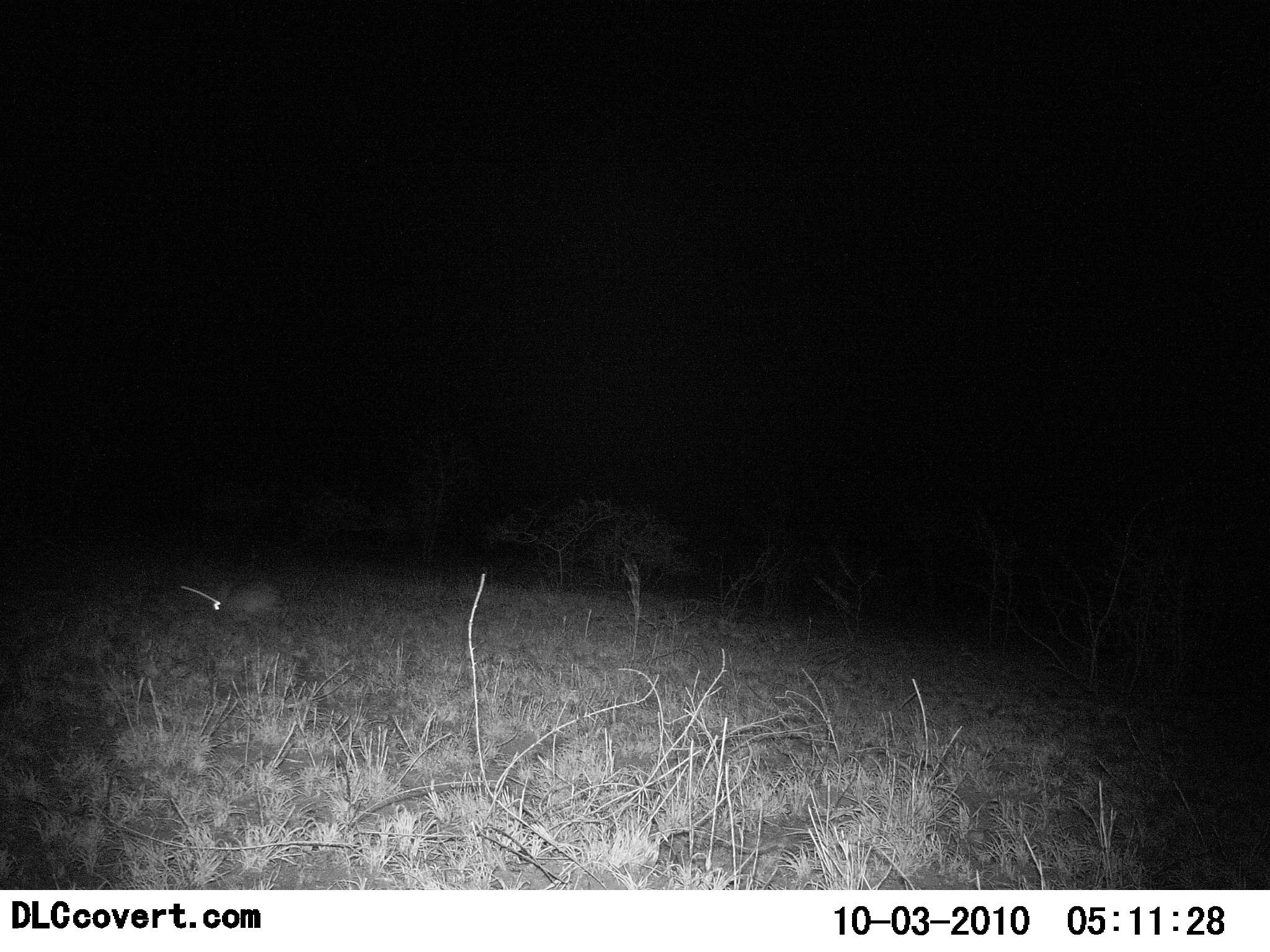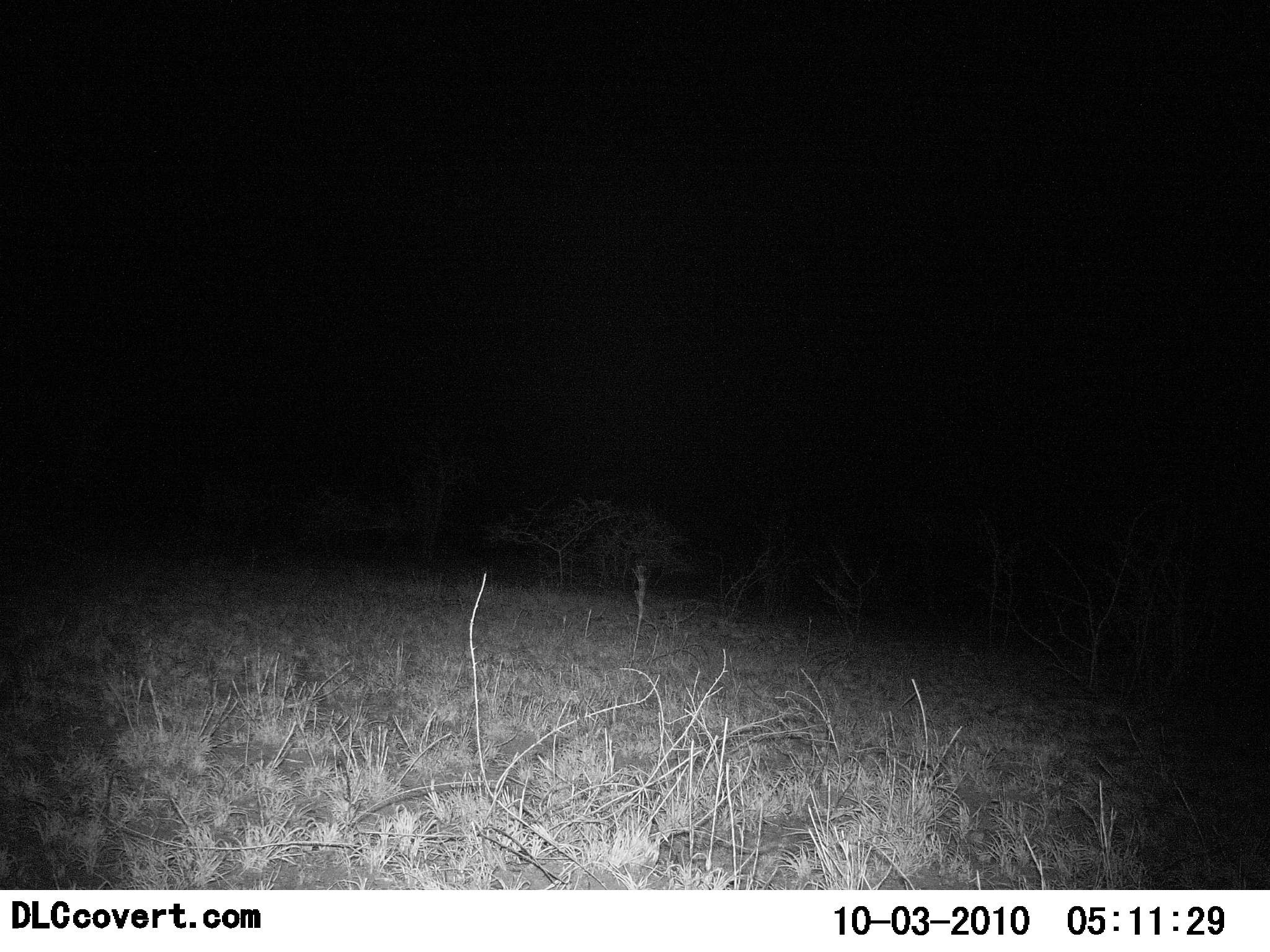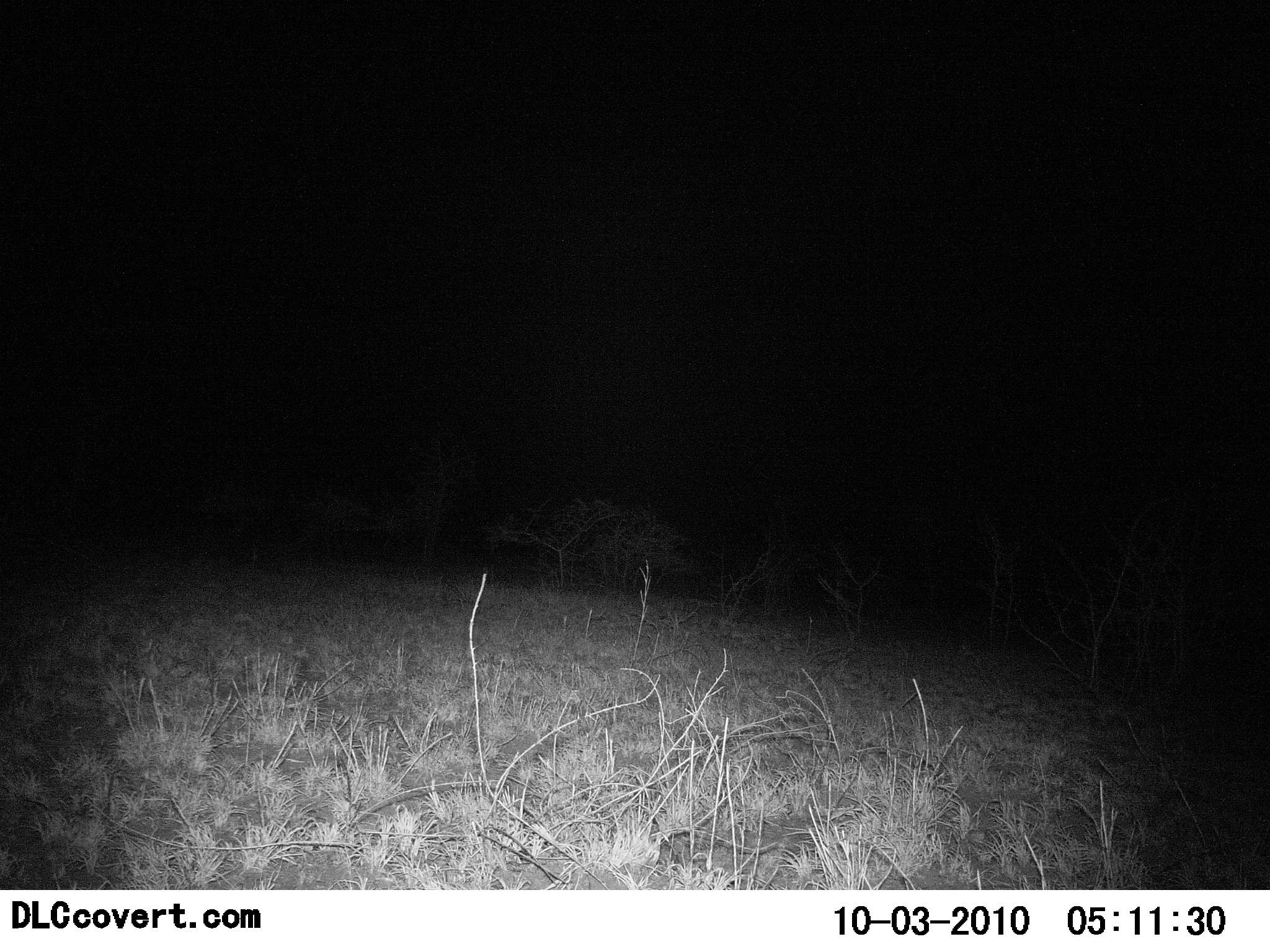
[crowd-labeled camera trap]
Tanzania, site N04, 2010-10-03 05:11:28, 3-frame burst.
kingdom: Animalia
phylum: Chordata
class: Mammalia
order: Tubulidentata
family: Orycteropodidae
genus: Orycteropus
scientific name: Orycteropus afer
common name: aardvark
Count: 1.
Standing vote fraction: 0%.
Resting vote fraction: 0%.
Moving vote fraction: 100%.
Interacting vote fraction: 0%.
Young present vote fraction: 0%.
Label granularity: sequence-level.